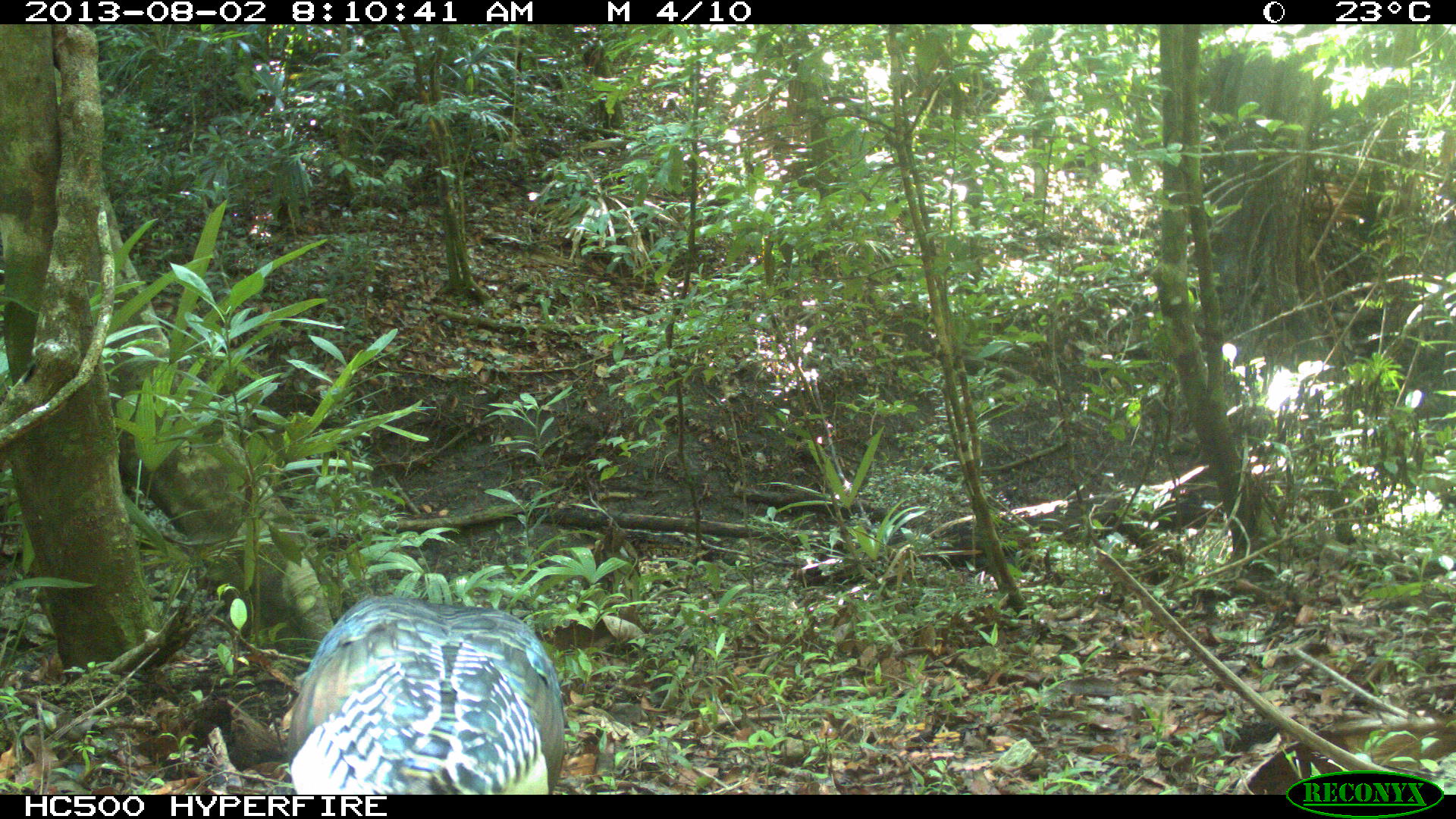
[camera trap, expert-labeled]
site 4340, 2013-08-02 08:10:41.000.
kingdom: Animalia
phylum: Chordata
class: Aves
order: Galliformes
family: Phasianidae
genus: Meleagris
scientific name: Meleagris ocellata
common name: ocellated turkey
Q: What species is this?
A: Meleagris ocellata (ocellated turkey).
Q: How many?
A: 1.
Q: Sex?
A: Male.